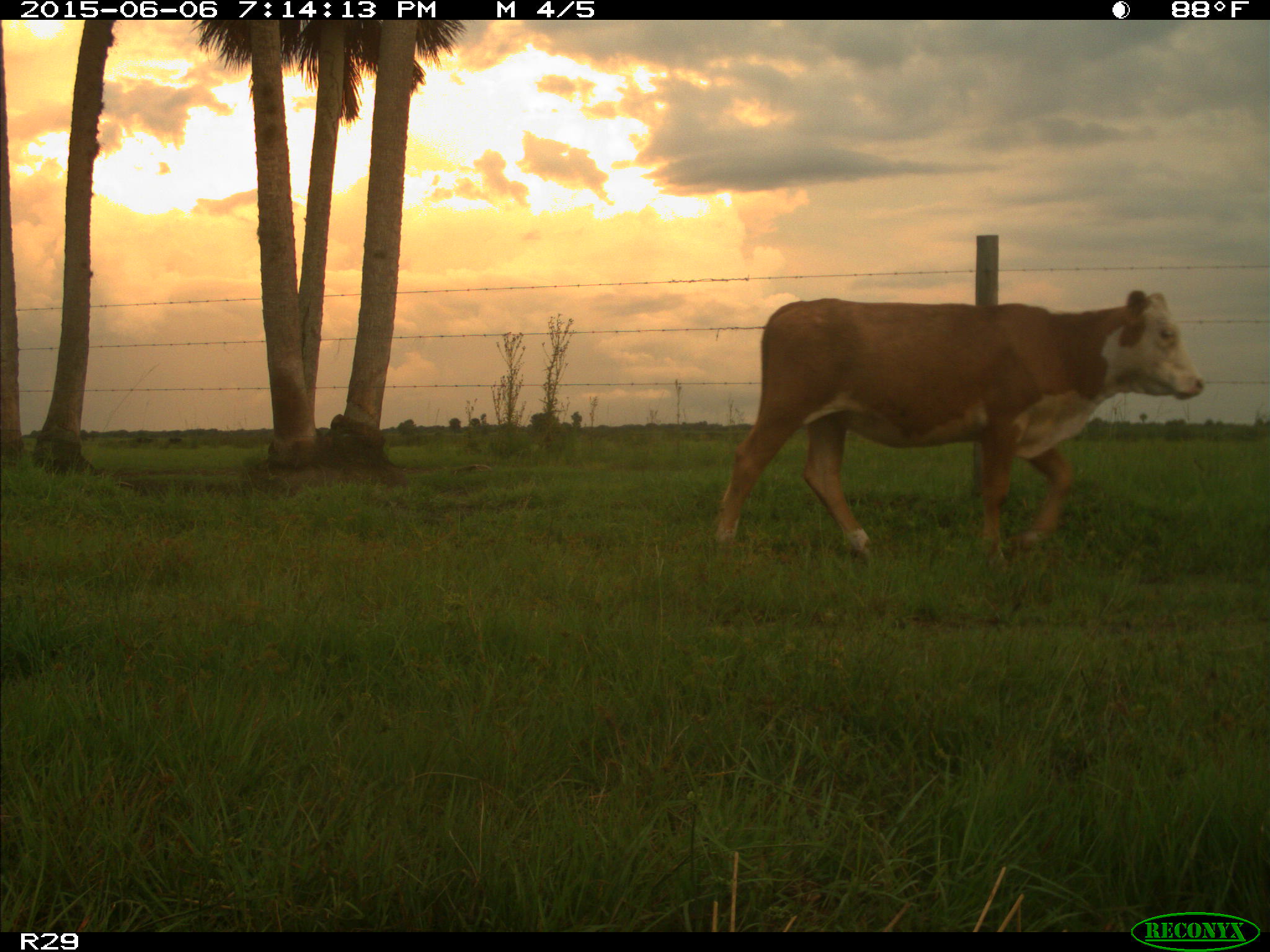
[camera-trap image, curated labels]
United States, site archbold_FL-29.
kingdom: Animalia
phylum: Chordata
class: Mammalia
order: Artiodactyla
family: Bovidae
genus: Bos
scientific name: Bos taurus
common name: domestic cow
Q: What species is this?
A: Bos taurus (domestic cow).